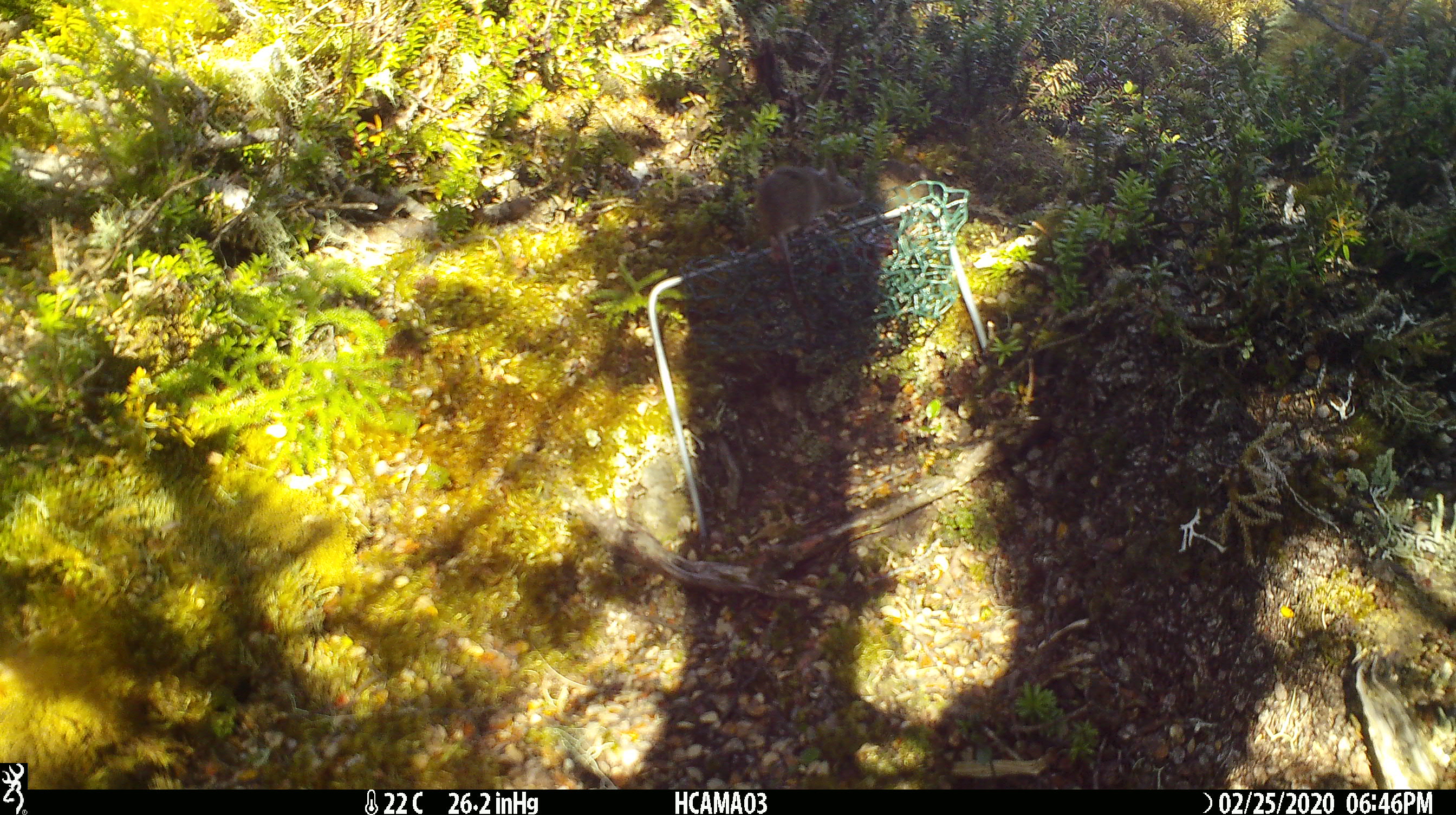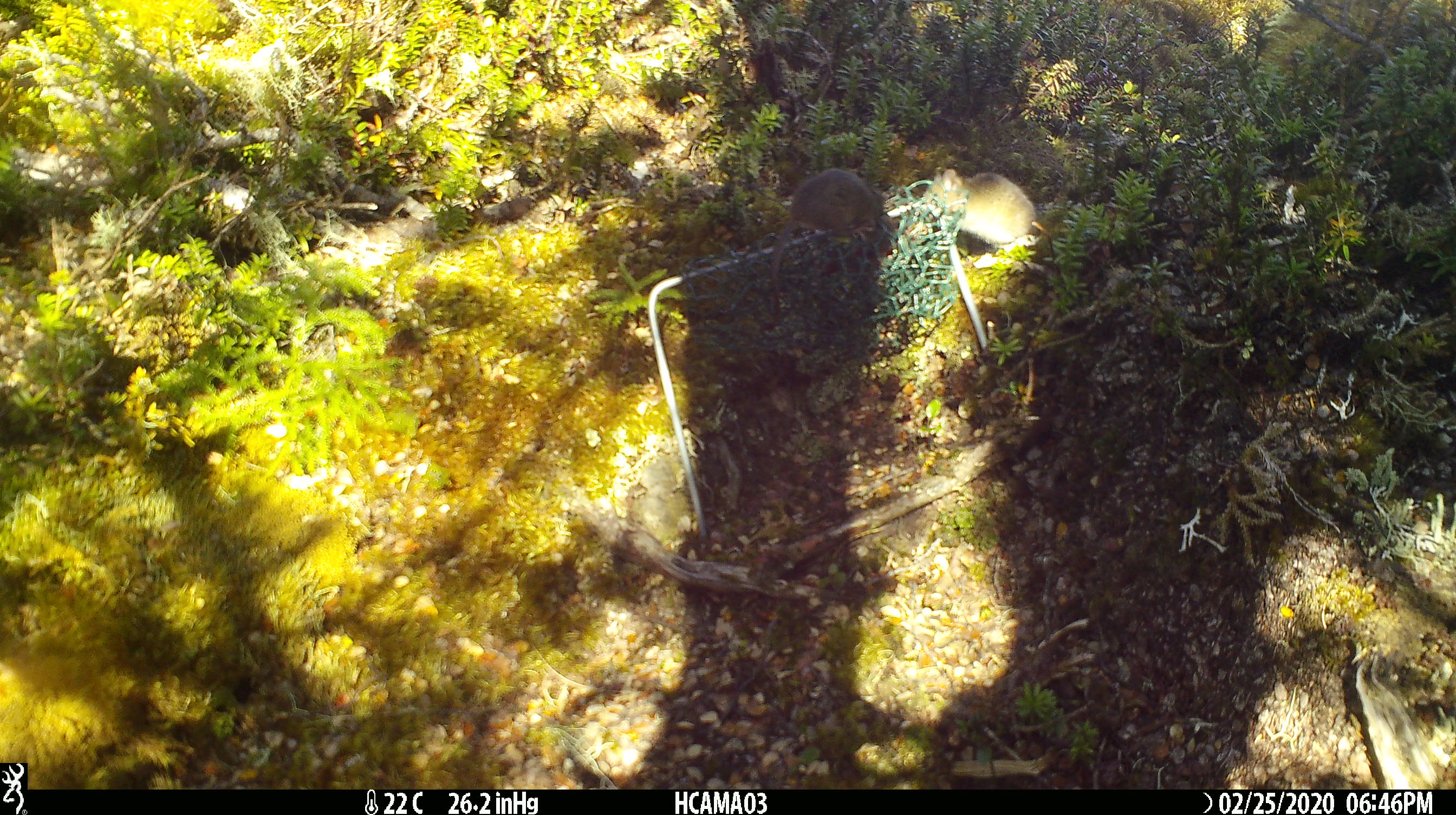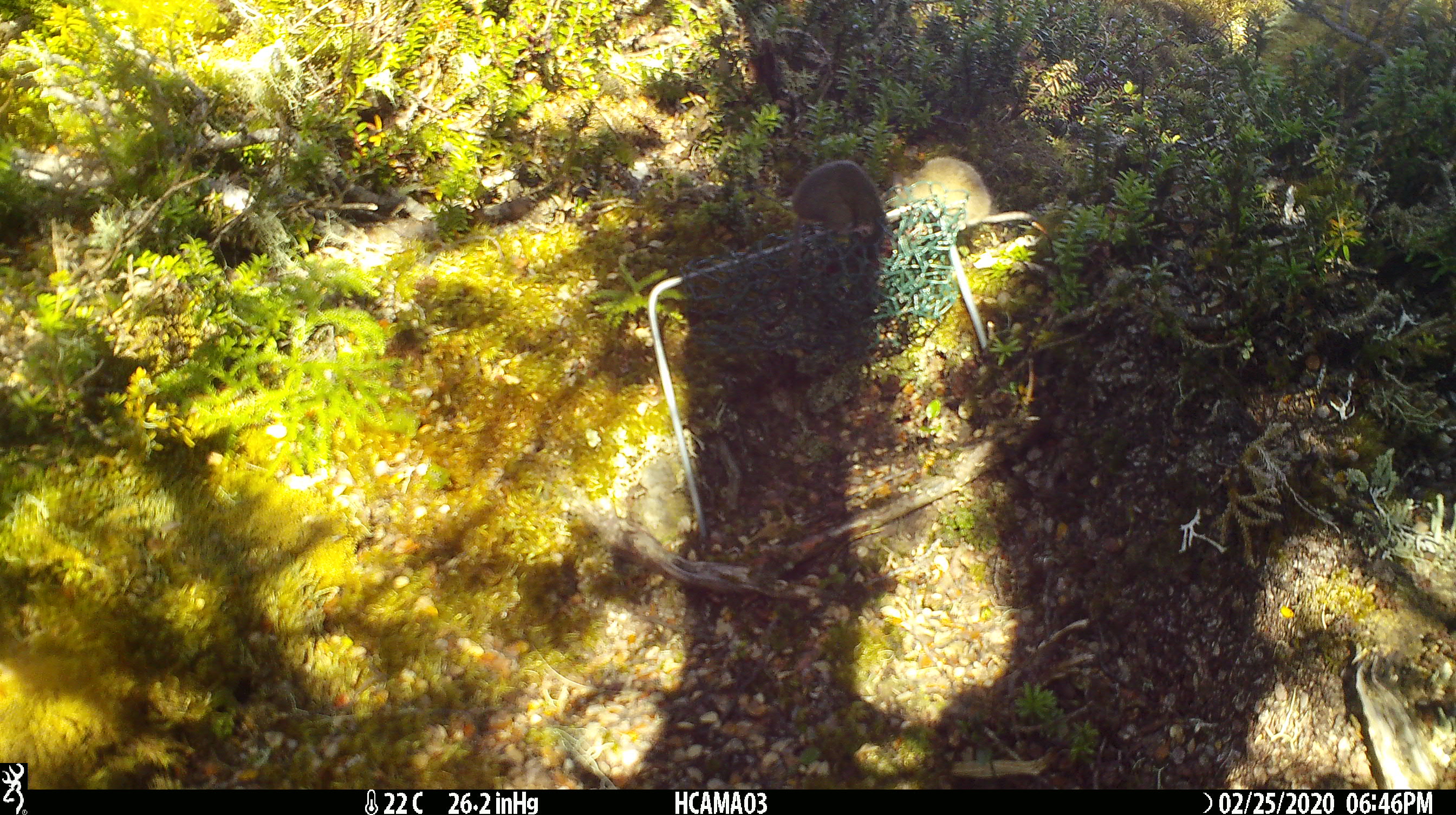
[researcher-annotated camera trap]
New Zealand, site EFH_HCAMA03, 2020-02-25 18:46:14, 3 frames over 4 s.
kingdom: Animalia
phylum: Chordata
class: Mammalia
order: Rodentia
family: Muridae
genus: Mus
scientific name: Mus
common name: mouse